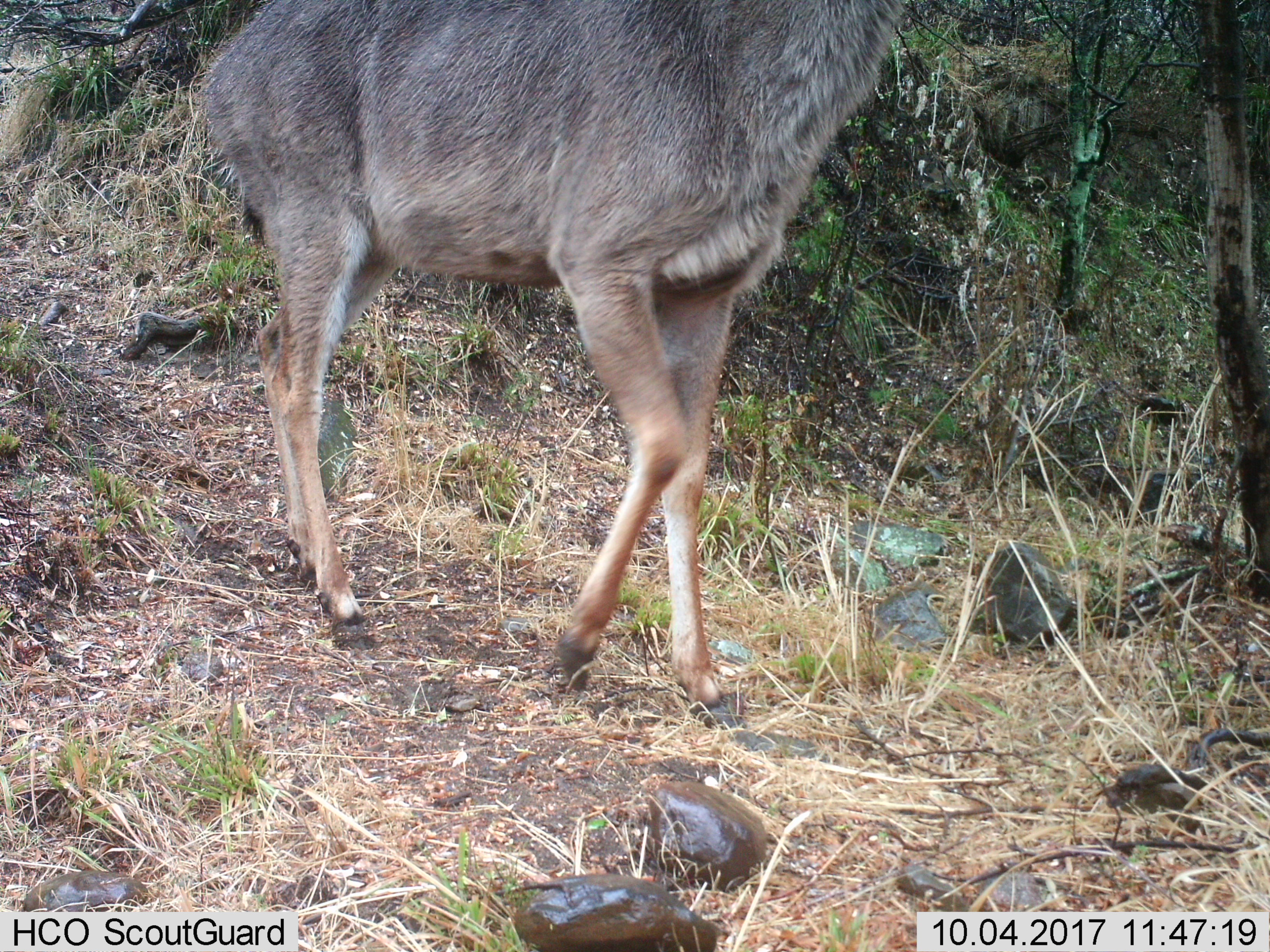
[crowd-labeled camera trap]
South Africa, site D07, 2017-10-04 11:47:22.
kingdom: Animalia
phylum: Chordata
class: Mammalia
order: Artiodactyla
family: Bovidae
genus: Tragelaphus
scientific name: Tragelaphus strepsiceros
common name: greater kudu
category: kudu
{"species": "kudu (greater kudu) (Tragelaphus strepsiceros)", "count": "1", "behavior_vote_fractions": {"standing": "33%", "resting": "0%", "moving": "67%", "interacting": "0%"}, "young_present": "0%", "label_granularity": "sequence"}